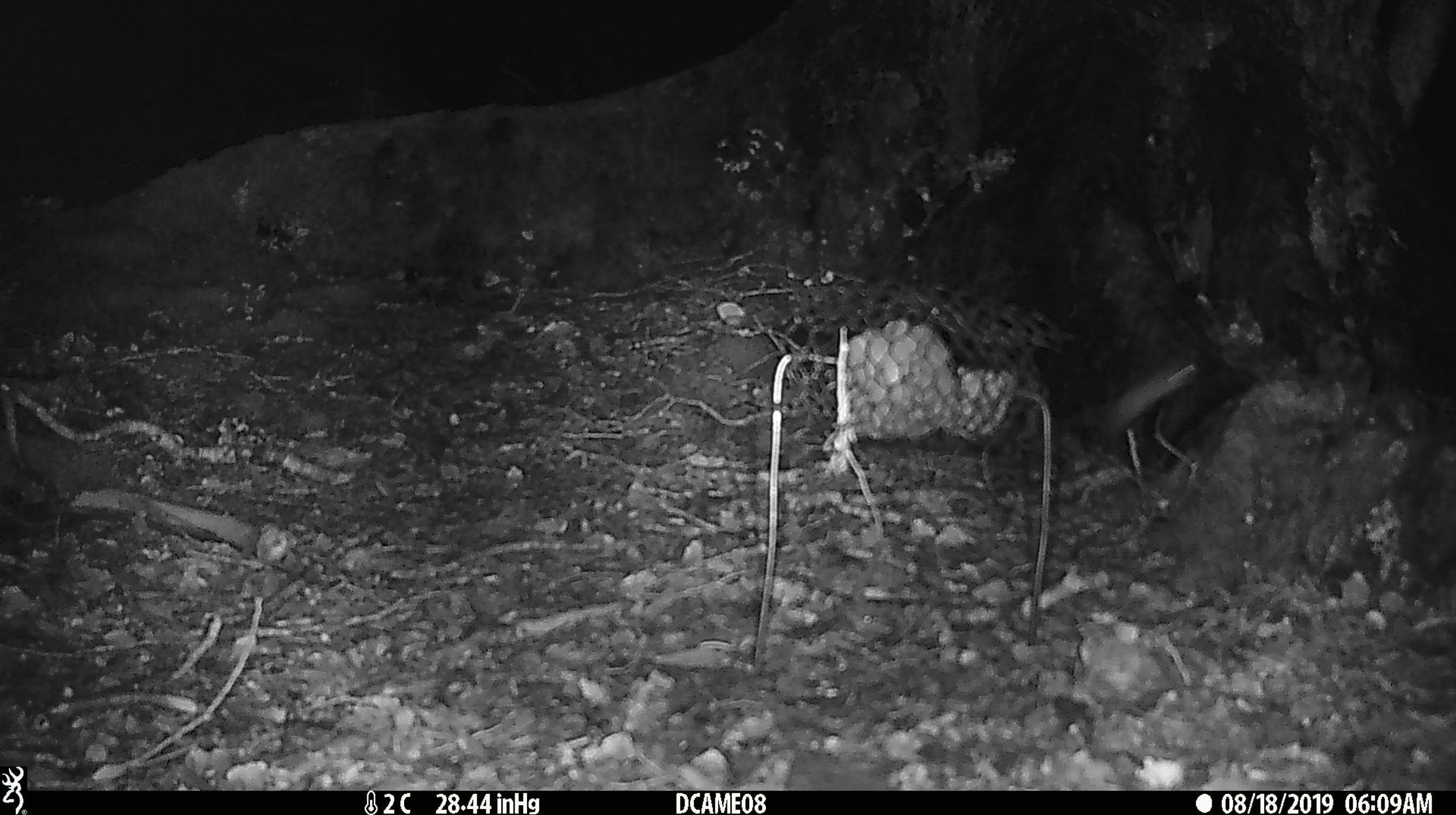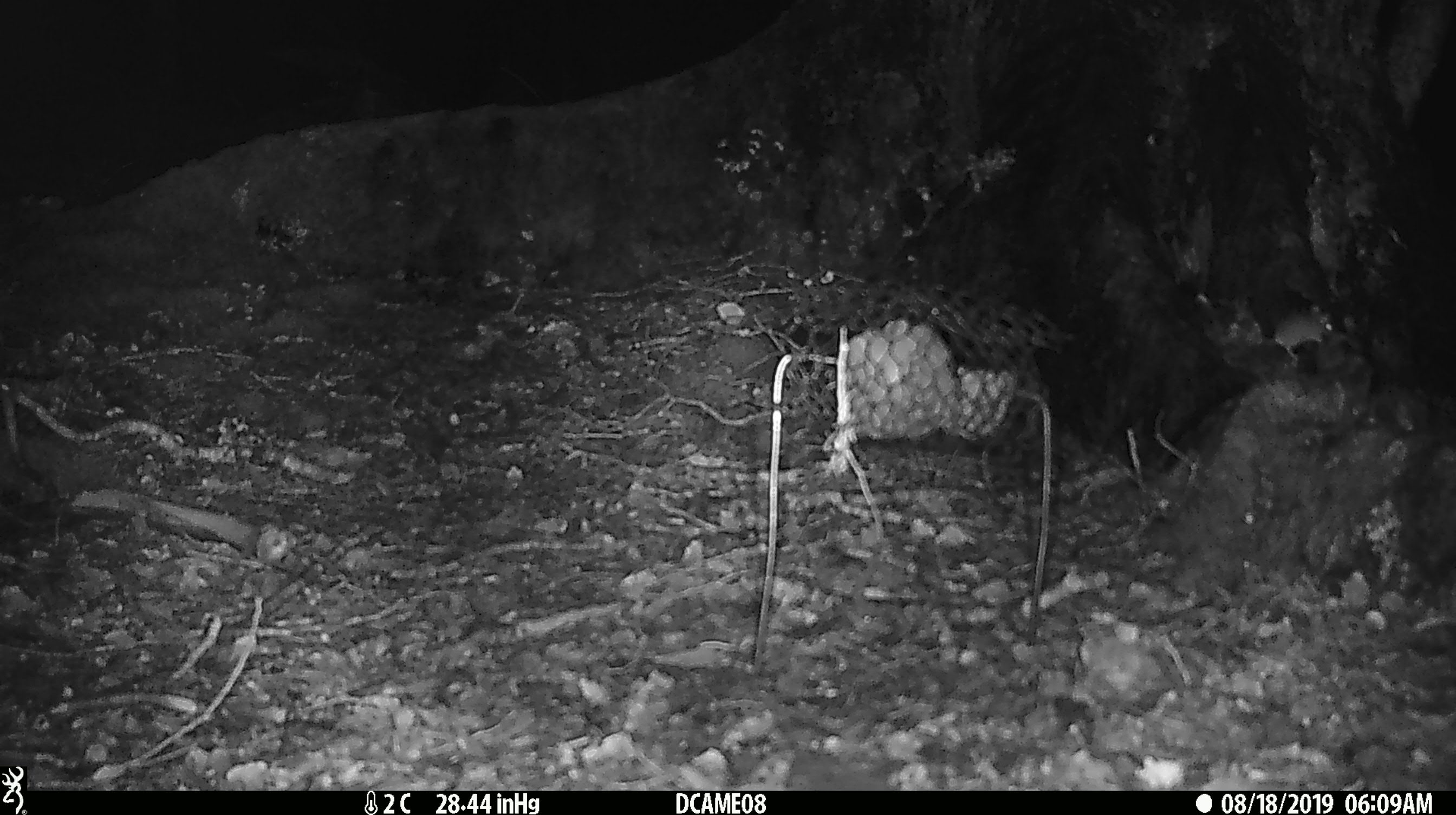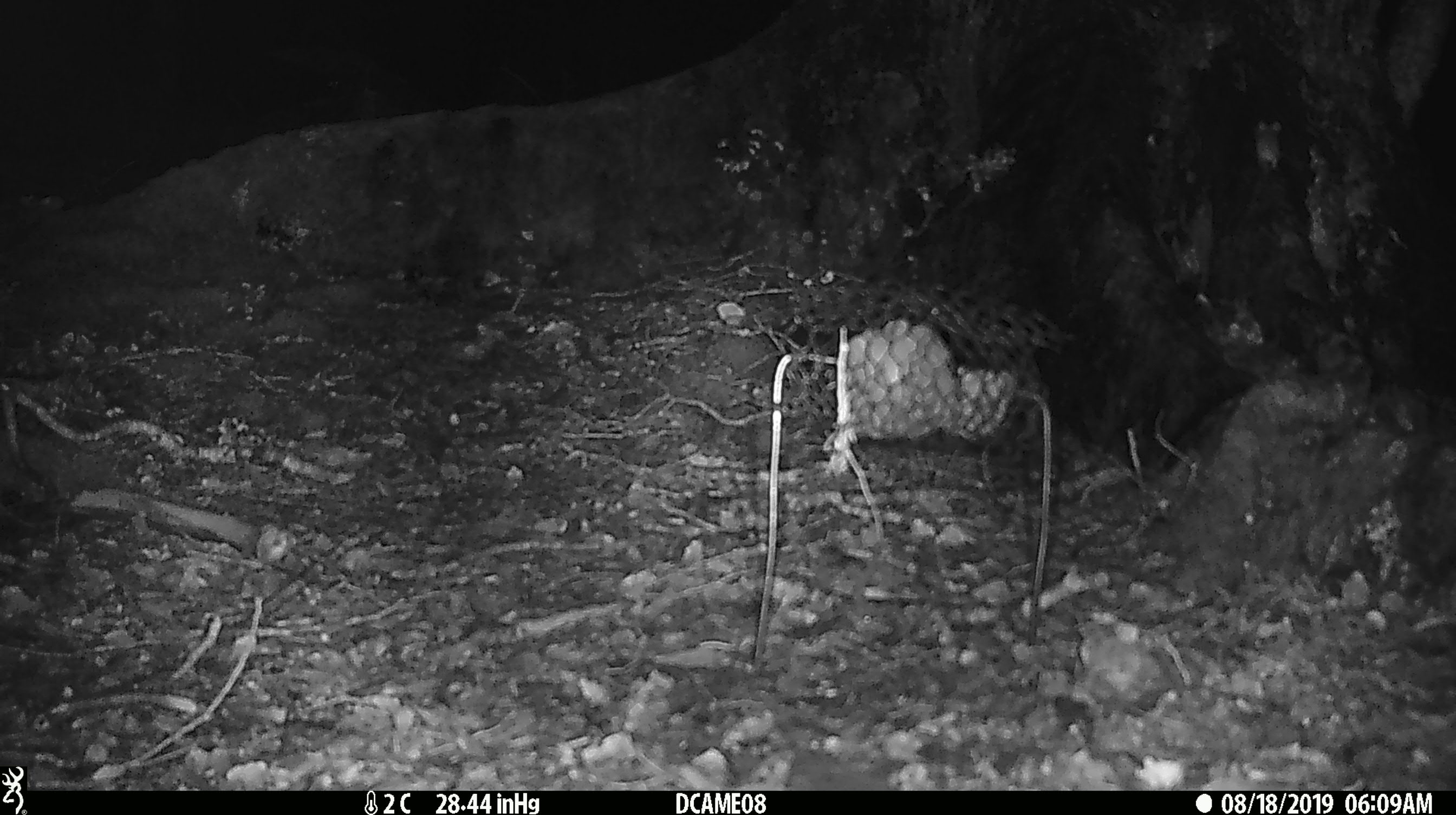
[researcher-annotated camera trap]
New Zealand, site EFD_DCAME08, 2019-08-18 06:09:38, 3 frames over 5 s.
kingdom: Animalia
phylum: Chordata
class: Mammalia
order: Rodentia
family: Muridae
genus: Mus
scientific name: Mus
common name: mouse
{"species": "mouse (Mus)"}